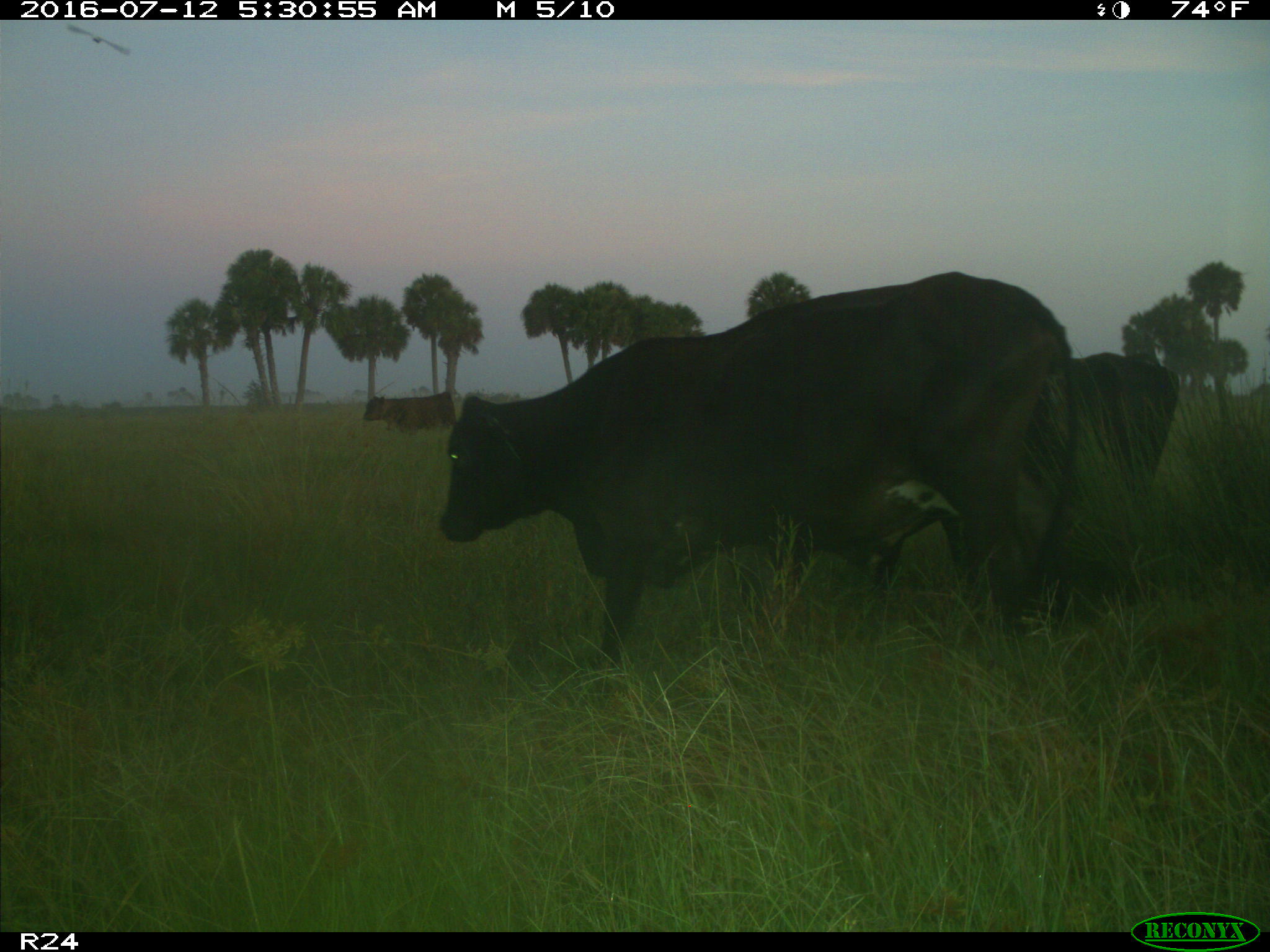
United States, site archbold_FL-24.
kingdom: Animalia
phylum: Chordata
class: Mammalia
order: Artiodactyla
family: Bovidae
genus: Bos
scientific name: Bos taurus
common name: domestic cow